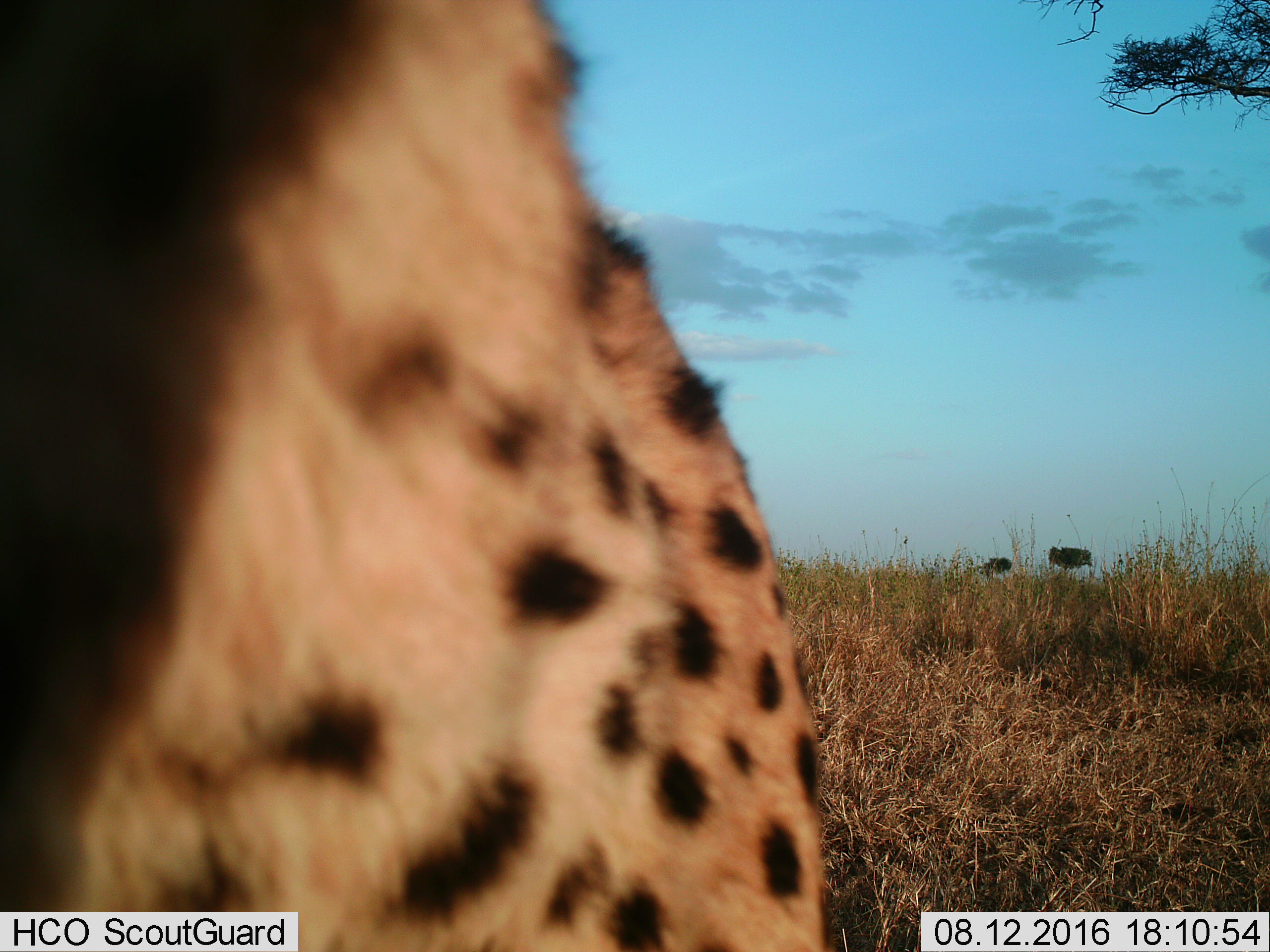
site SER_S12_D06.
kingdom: Animalia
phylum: Chordata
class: Mammalia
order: Carnivora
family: Felidae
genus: Acinonyx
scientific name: Acinonyx jubatus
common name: cheetah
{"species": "cheetah (Acinonyx jubatus)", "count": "1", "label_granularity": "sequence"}